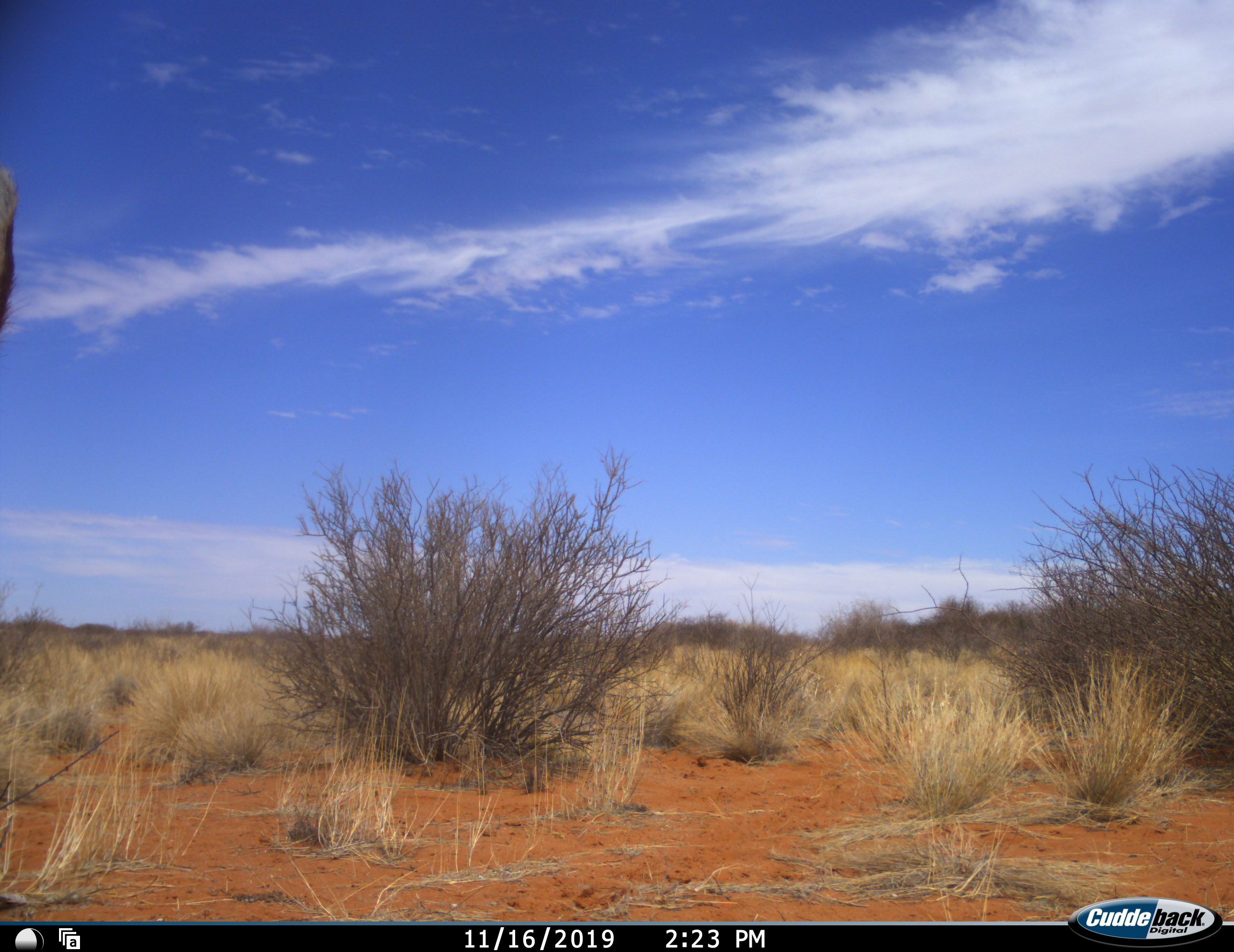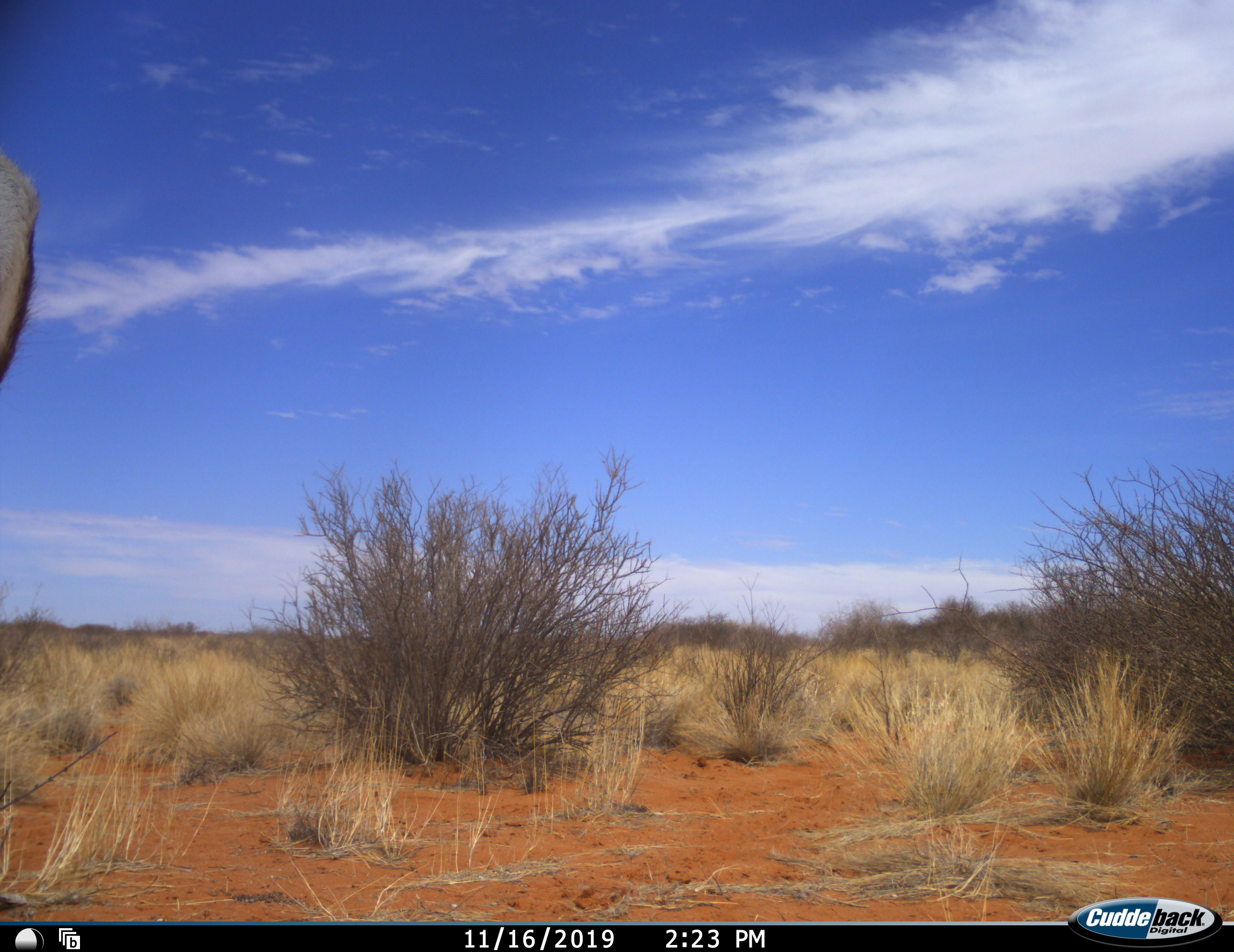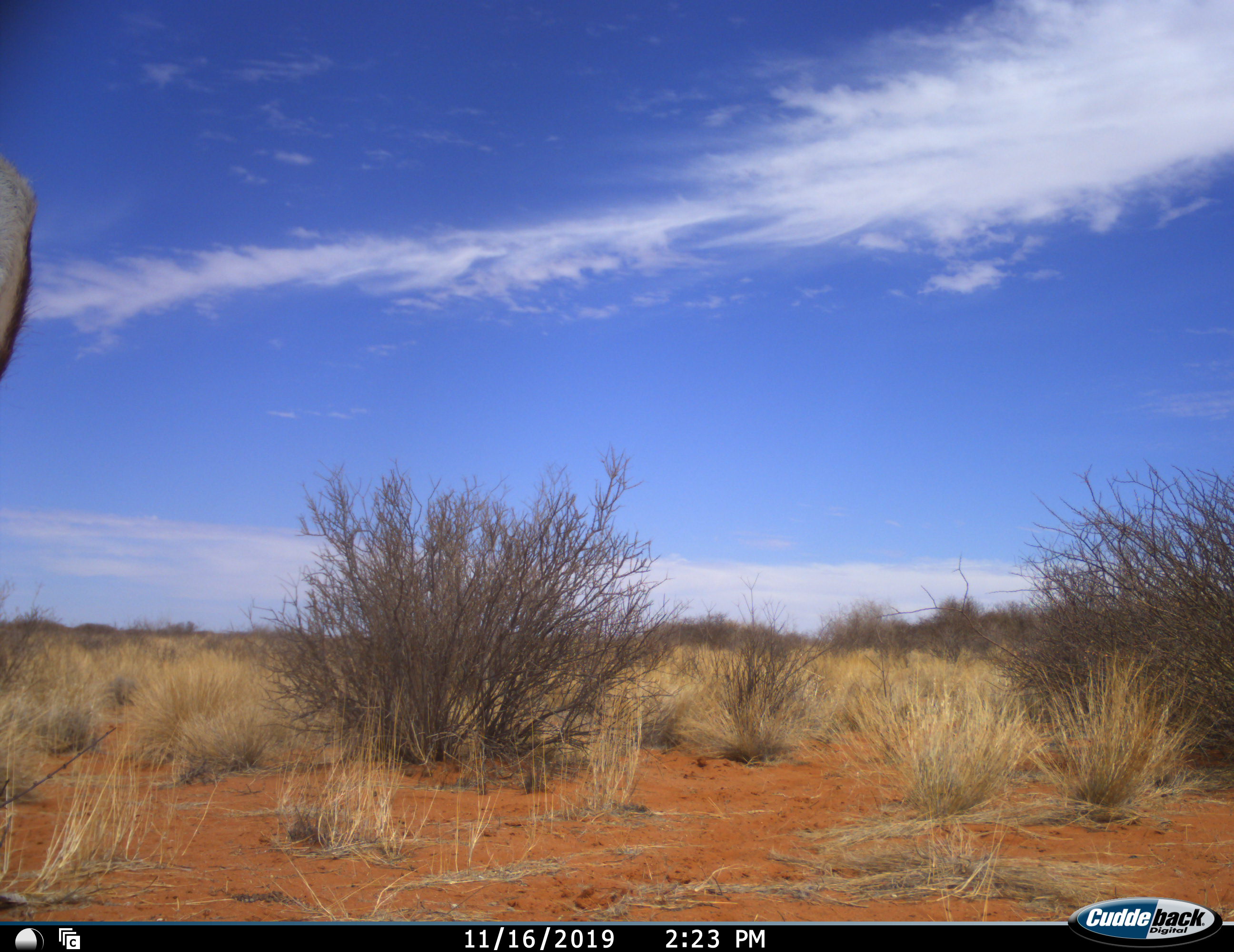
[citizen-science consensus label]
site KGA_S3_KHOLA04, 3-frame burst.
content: unidentified animal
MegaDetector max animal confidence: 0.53